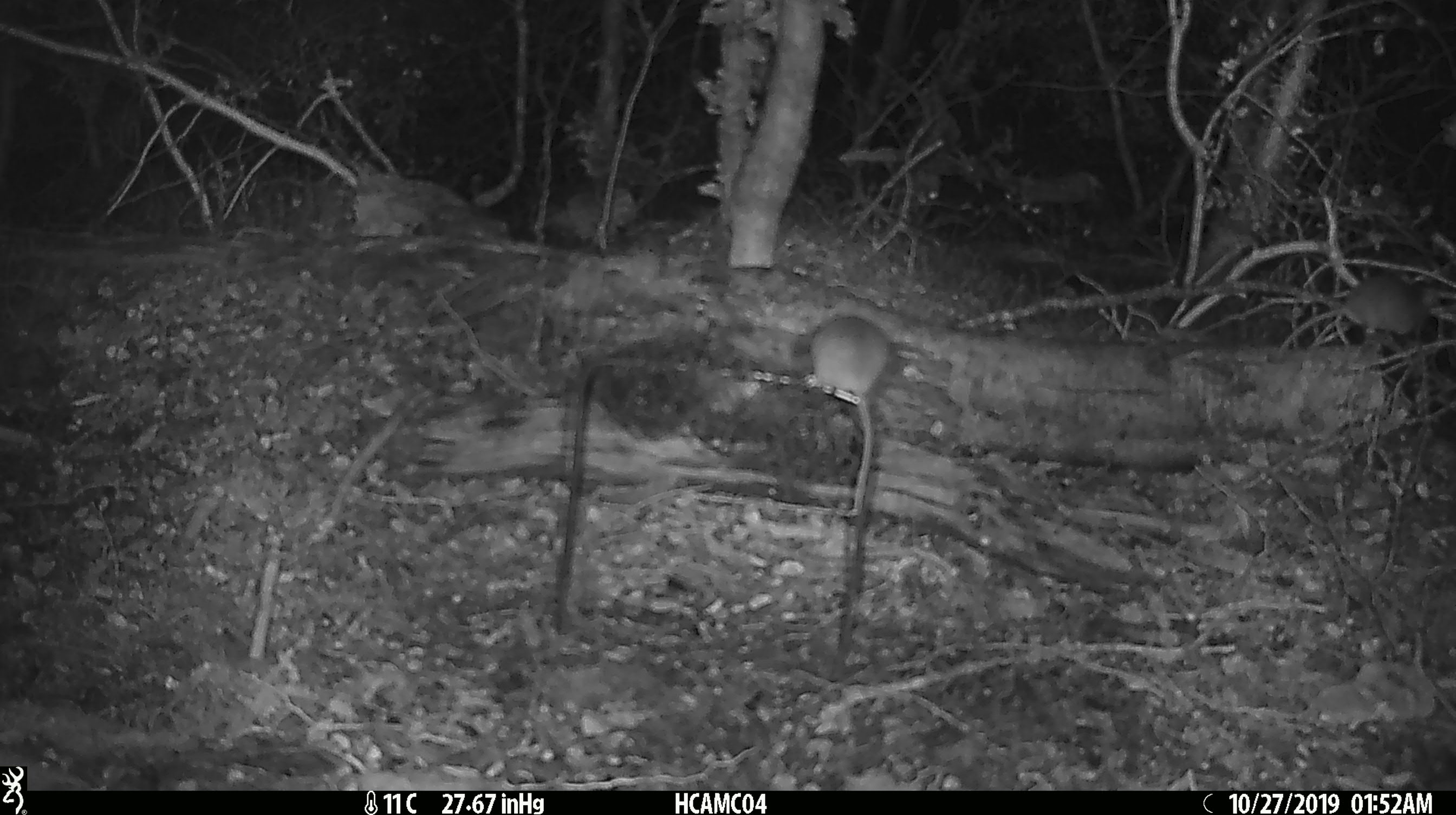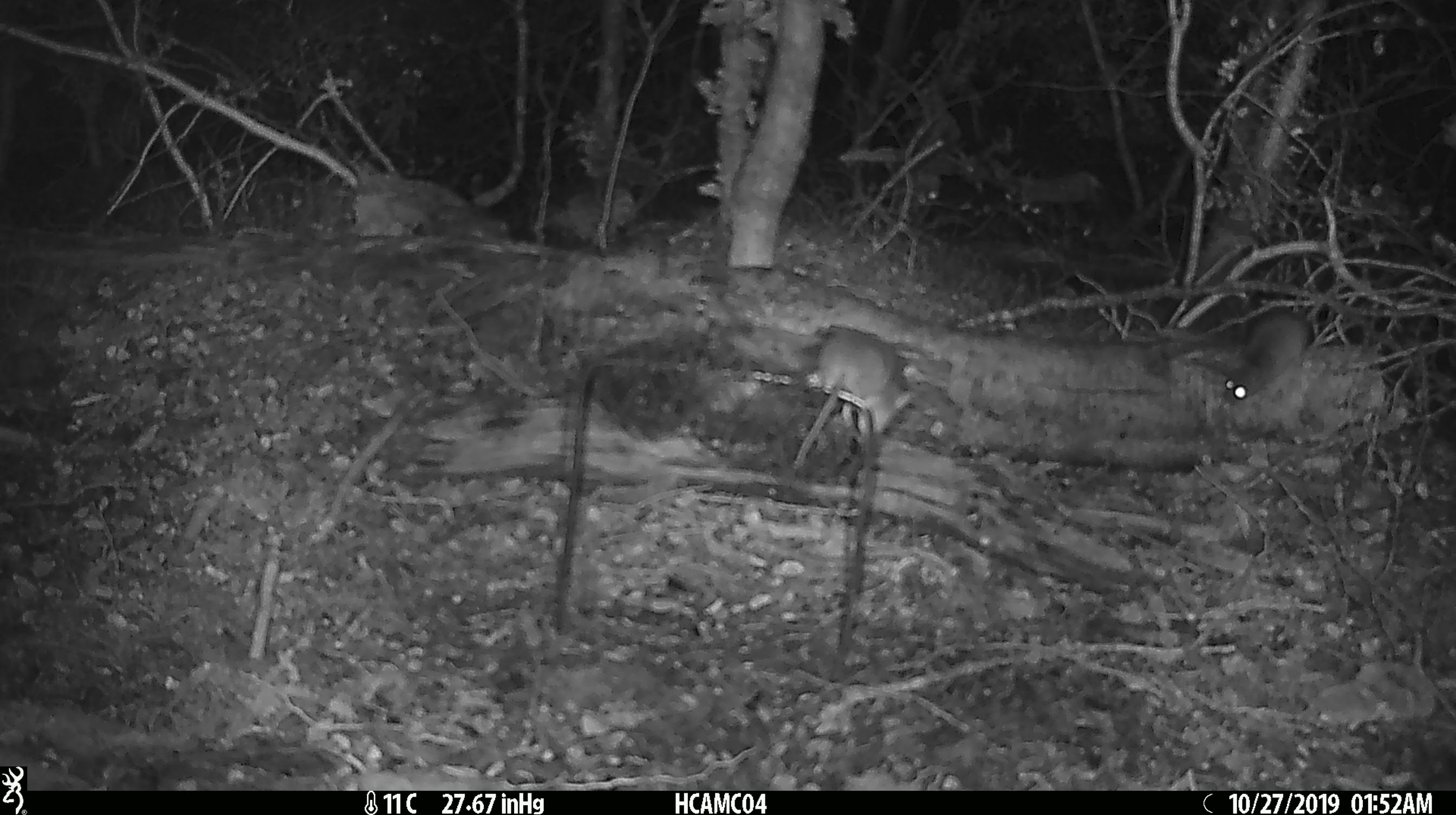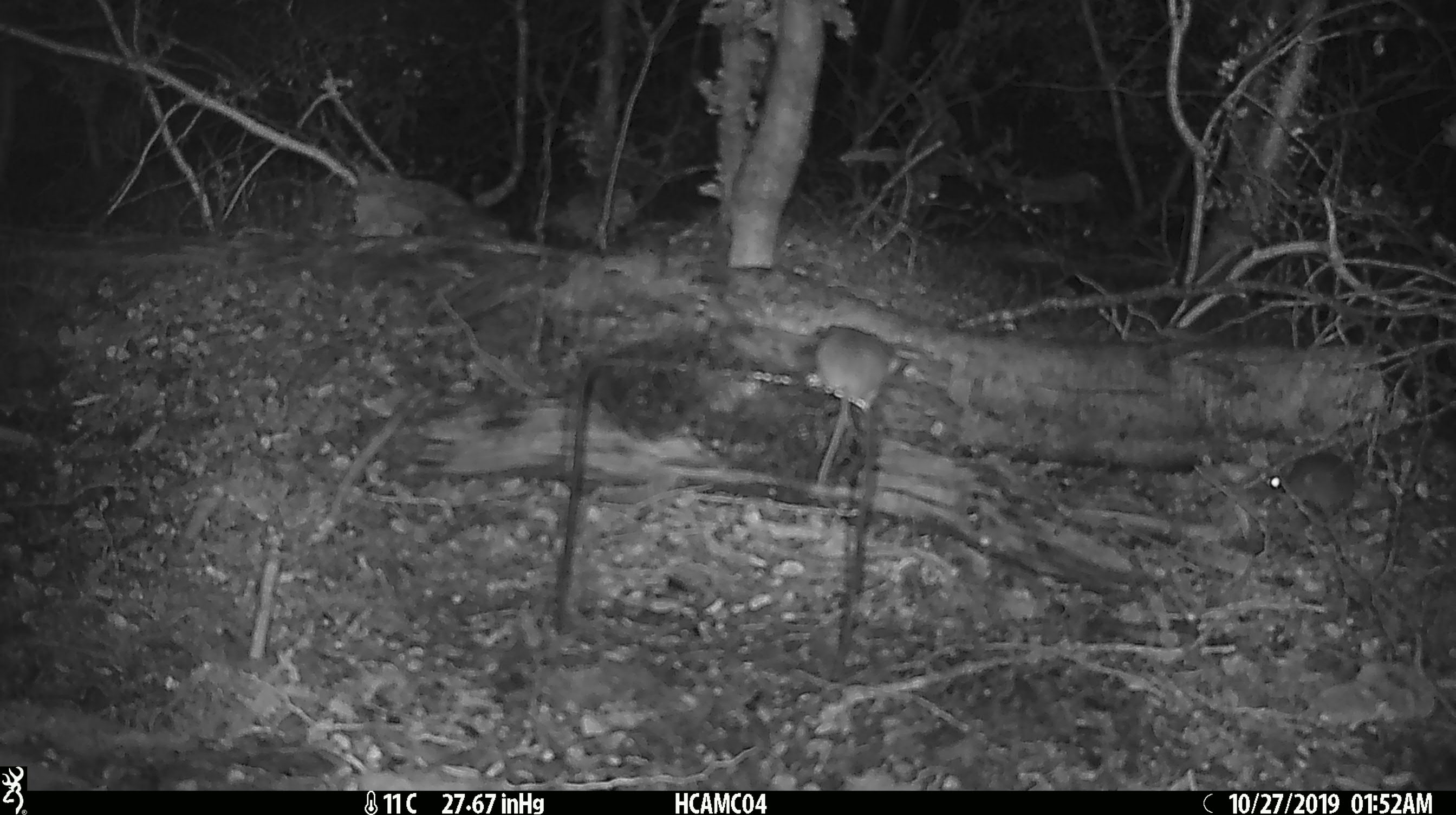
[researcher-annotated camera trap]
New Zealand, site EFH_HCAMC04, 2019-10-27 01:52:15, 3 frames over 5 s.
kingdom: Animalia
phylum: Chordata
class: Mammalia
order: Rodentia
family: Muridae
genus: Mus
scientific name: Mus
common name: mouse